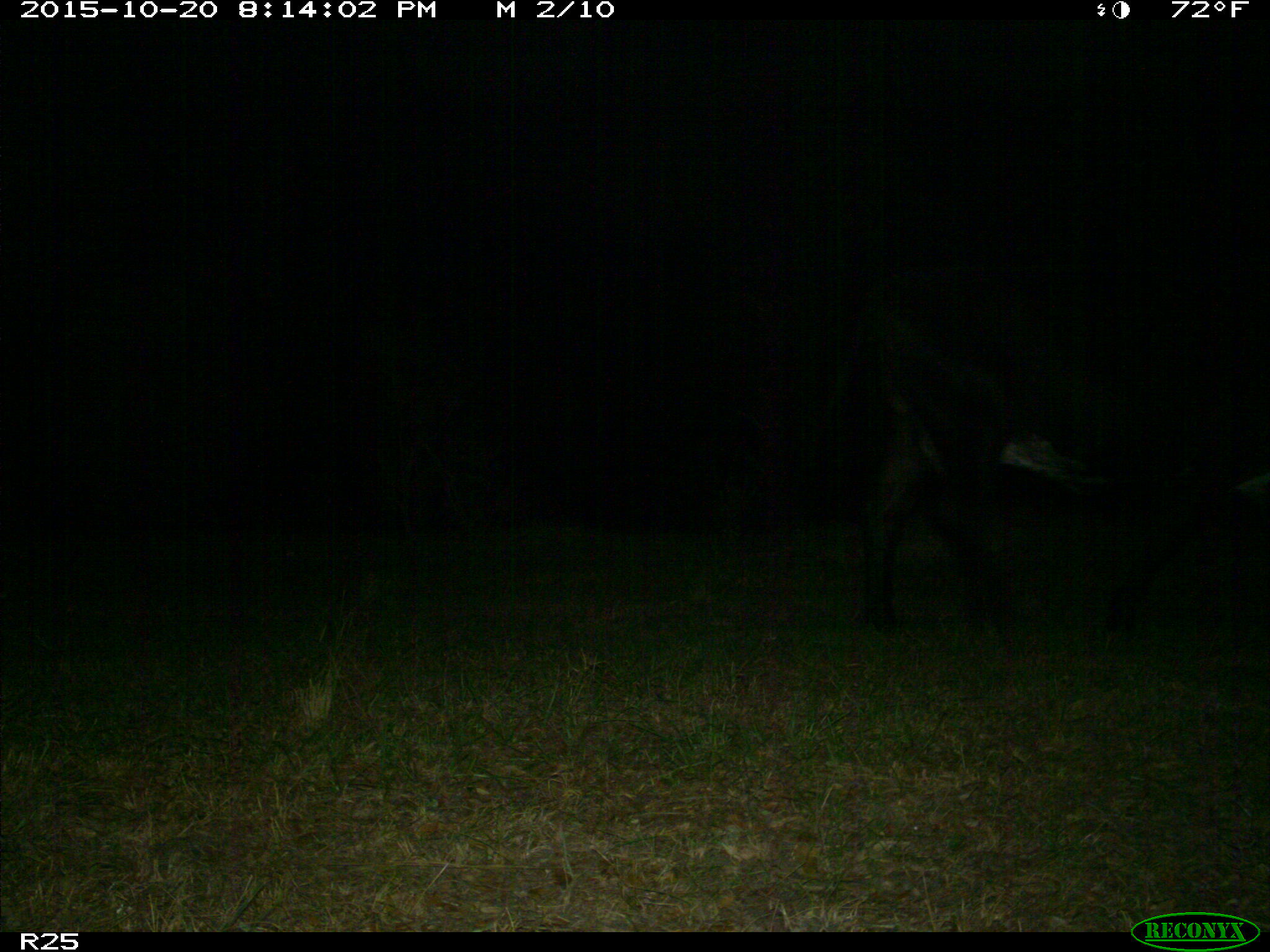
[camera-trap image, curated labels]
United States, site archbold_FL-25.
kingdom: Animalia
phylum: Chordata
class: Mammalia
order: Artiodactyla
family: Bovidae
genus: Bos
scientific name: Bos taurus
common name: domestic cow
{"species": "Bos taurus (domestic cow)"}